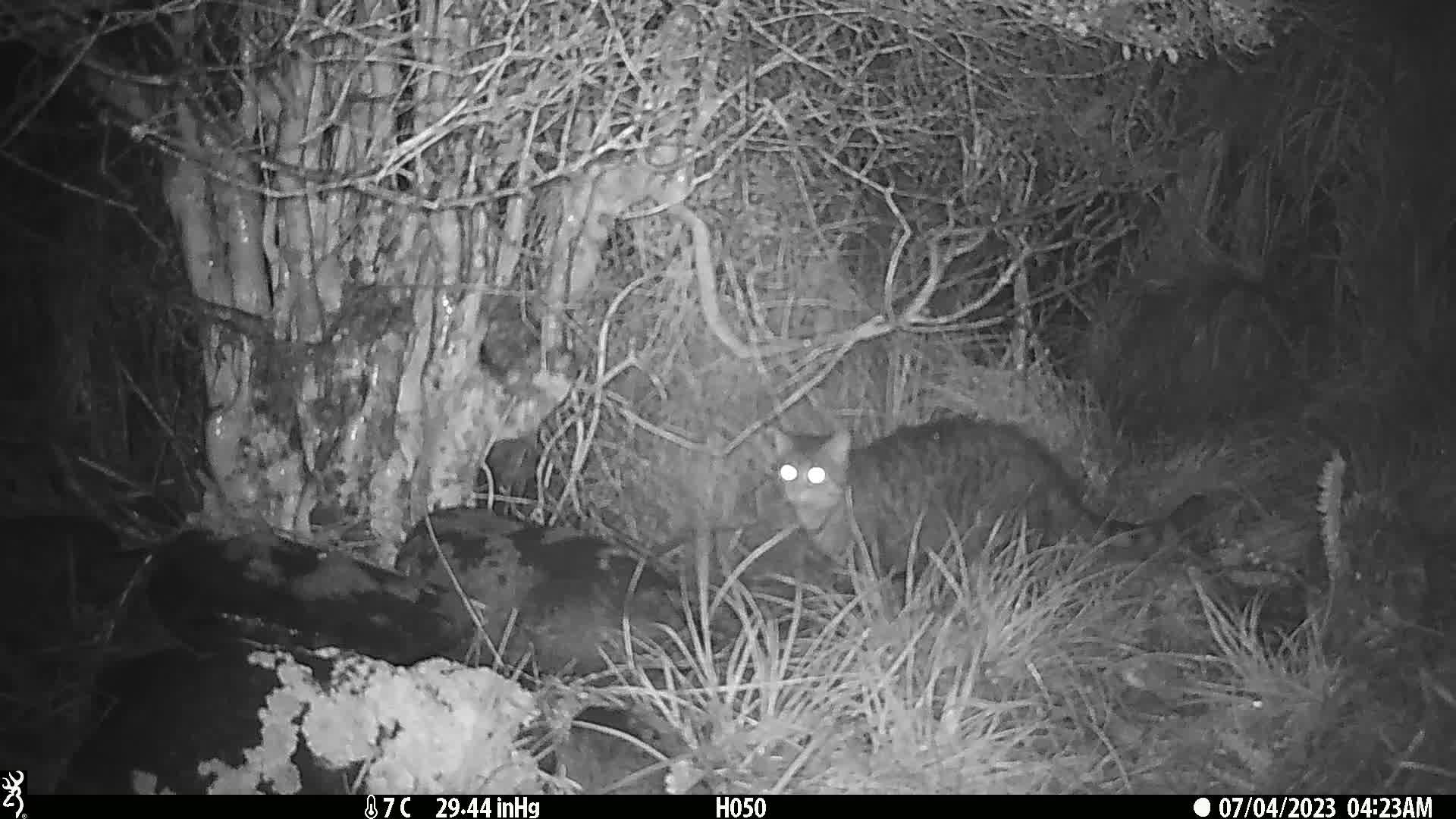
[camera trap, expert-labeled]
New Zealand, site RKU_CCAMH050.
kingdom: Animalia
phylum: Chordata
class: Mammalia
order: Carnivora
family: Felidae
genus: Felis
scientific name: Felis catus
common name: domestic cat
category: cat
Cat (domestic cat) (Felis catus).